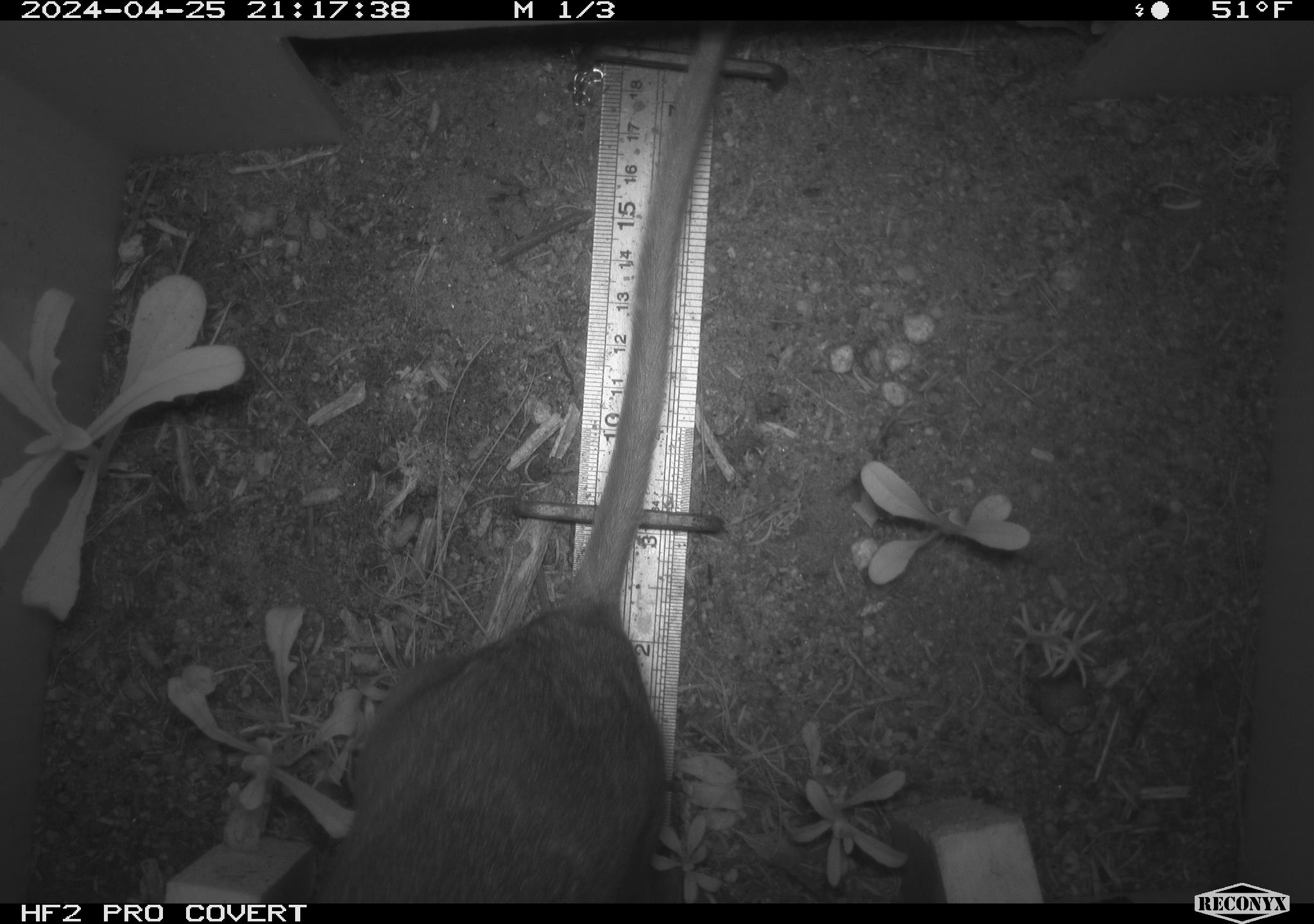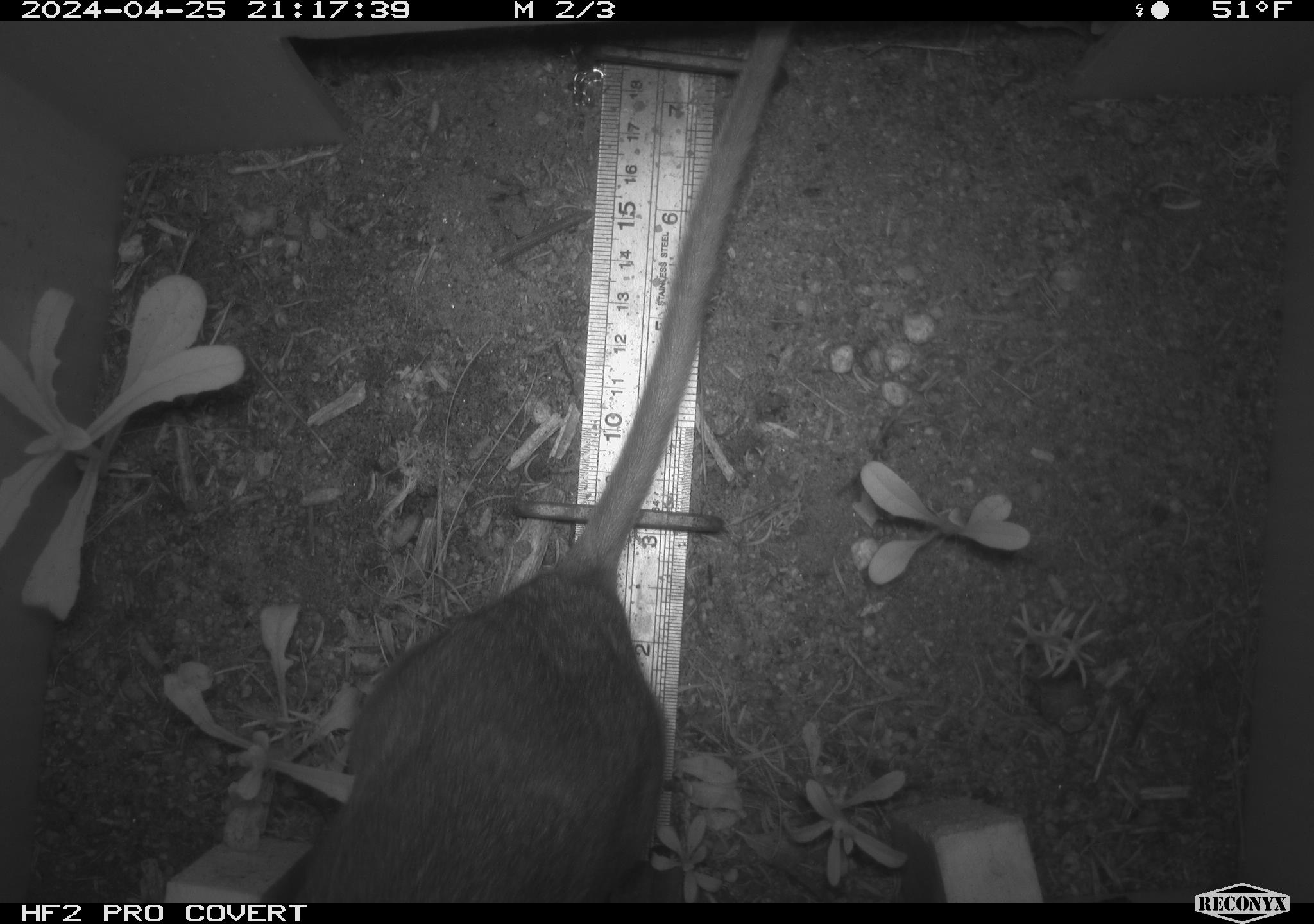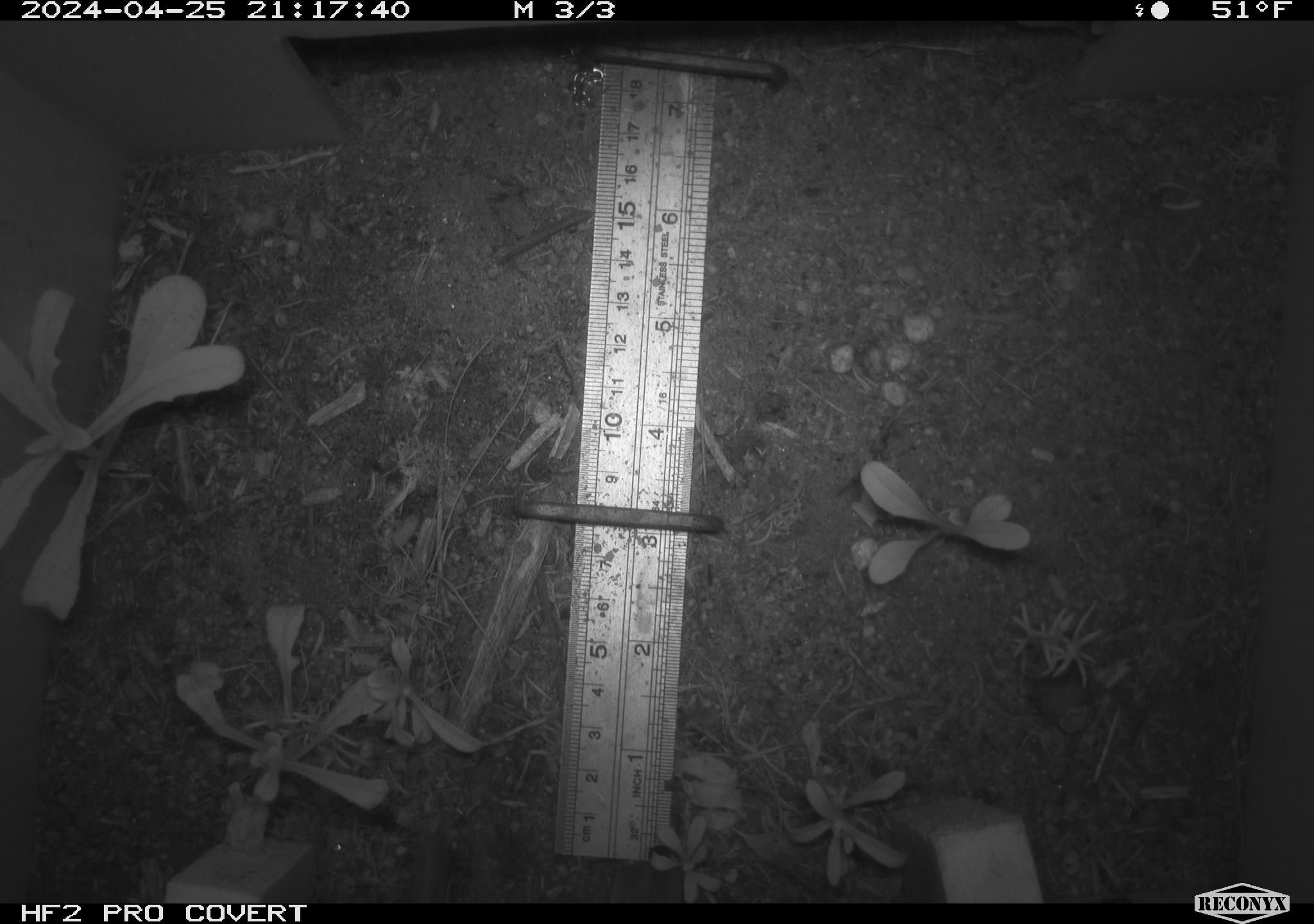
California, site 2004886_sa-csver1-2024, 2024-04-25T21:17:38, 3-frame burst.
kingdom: Animalia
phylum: Chordata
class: Mammalia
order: Rodentia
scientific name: Rodentia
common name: rodent